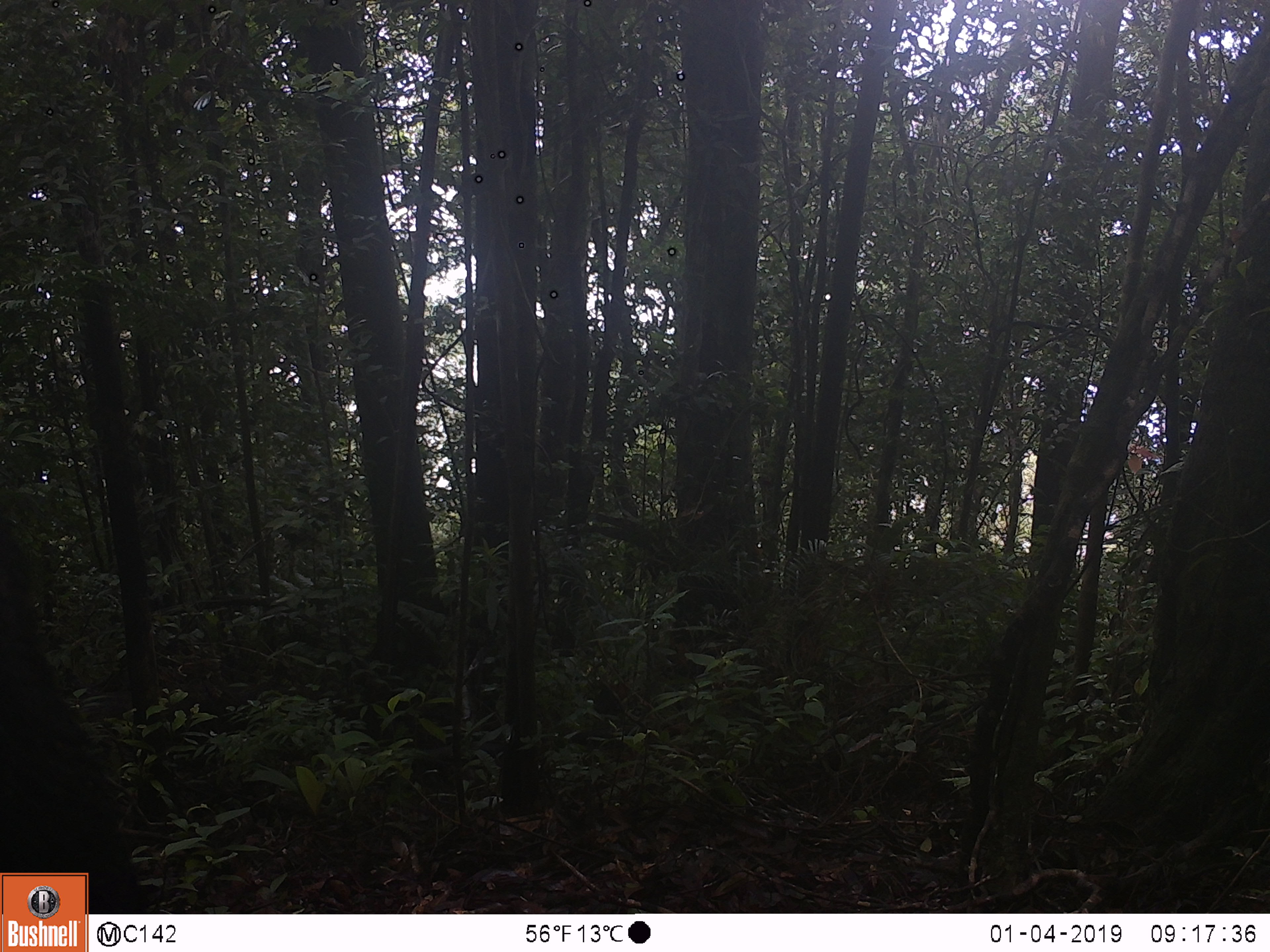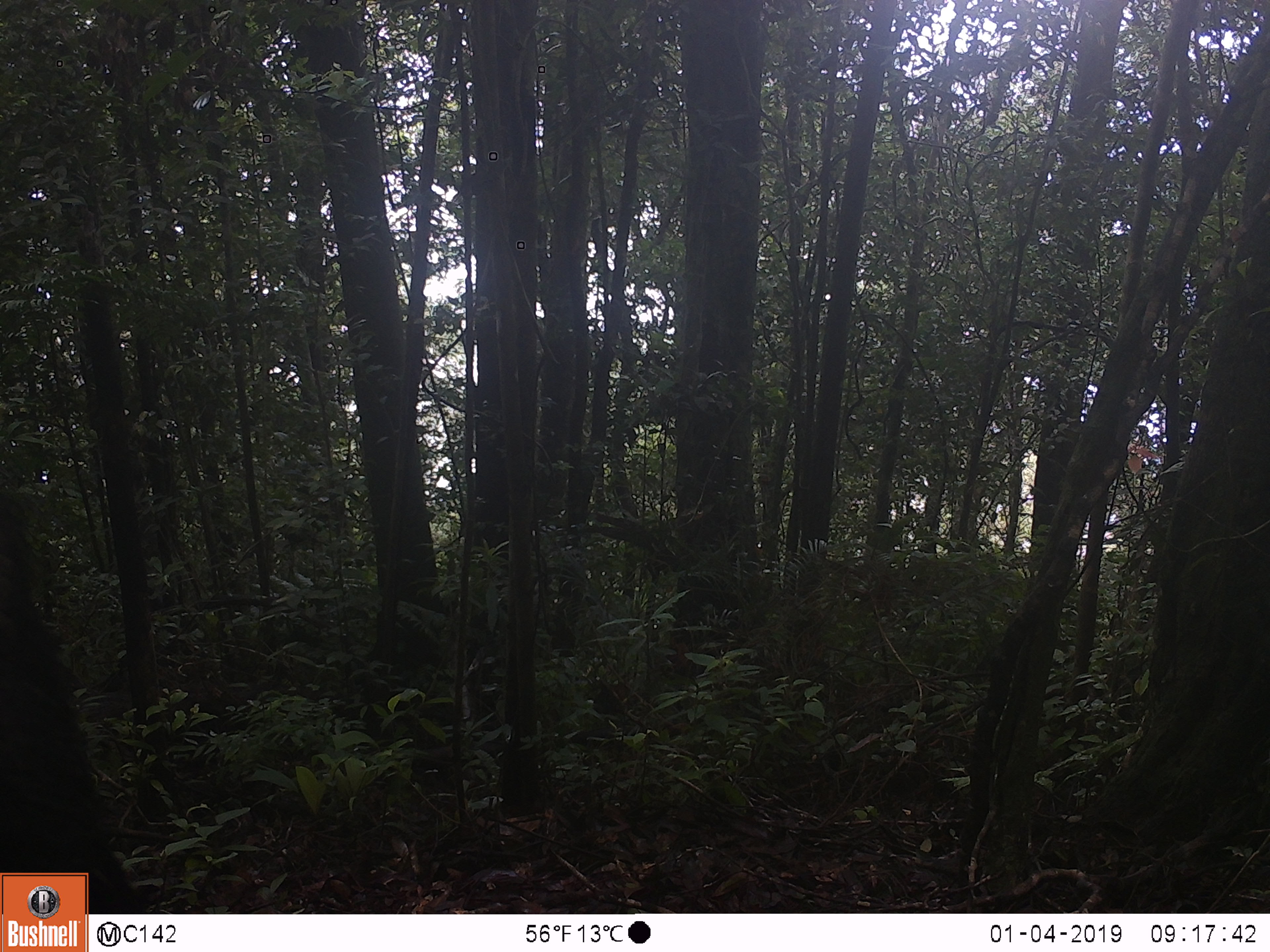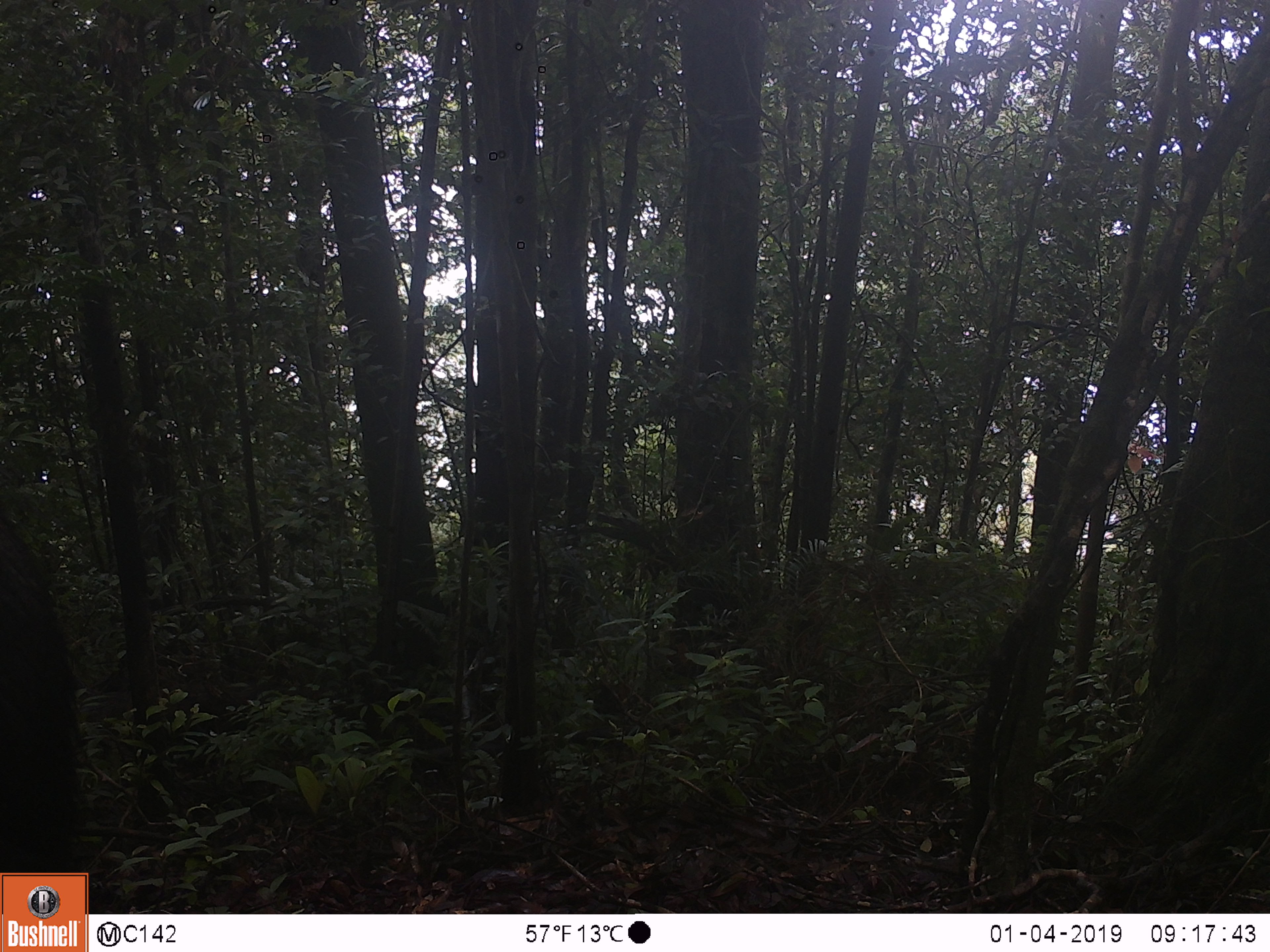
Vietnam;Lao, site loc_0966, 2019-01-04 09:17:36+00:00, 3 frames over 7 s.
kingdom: Animalia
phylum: Chordata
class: Mammalia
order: Artiodactyla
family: Bovidae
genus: Capricornis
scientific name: Capricornis sumatraensis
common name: chinese serow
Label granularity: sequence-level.